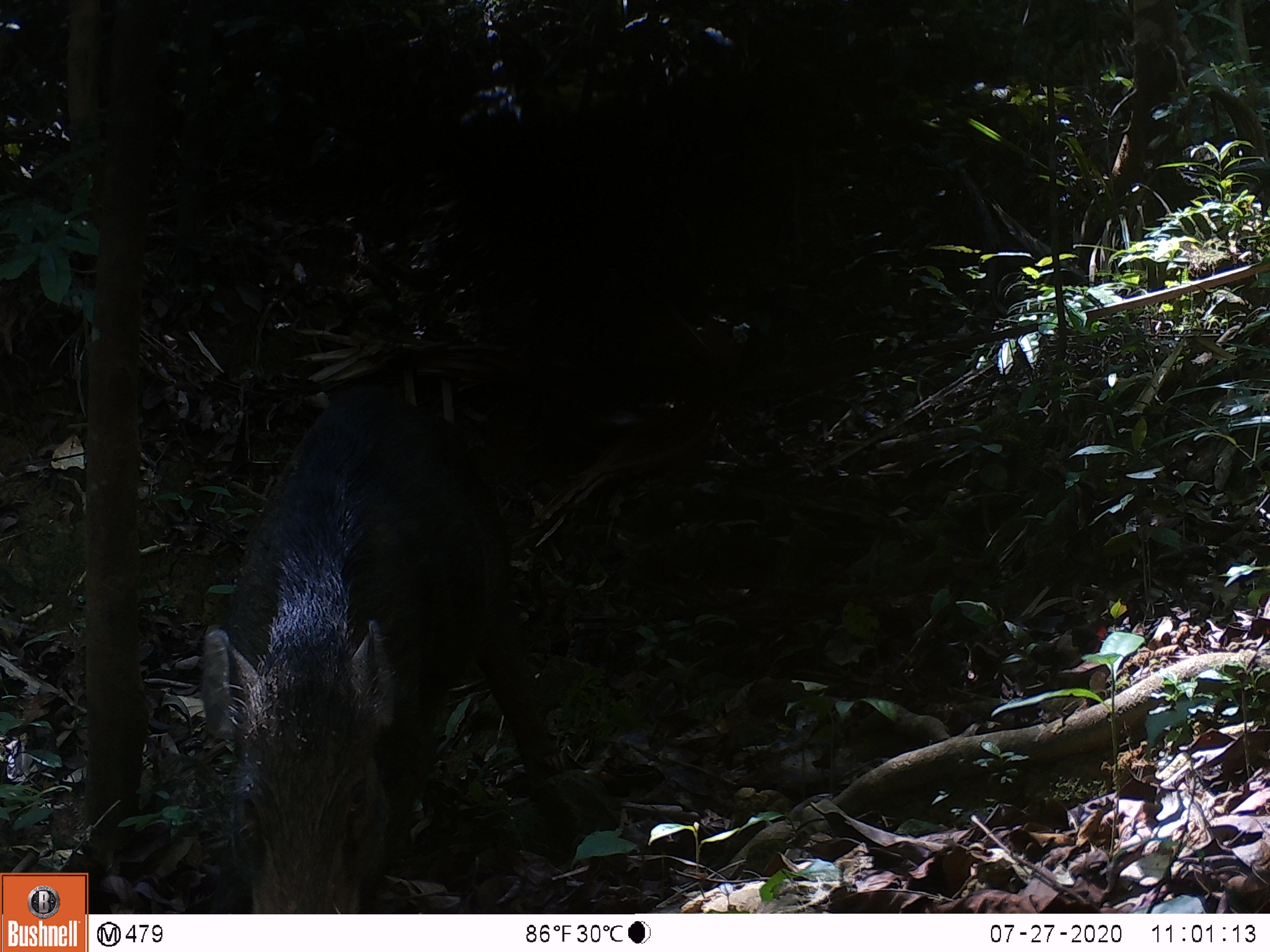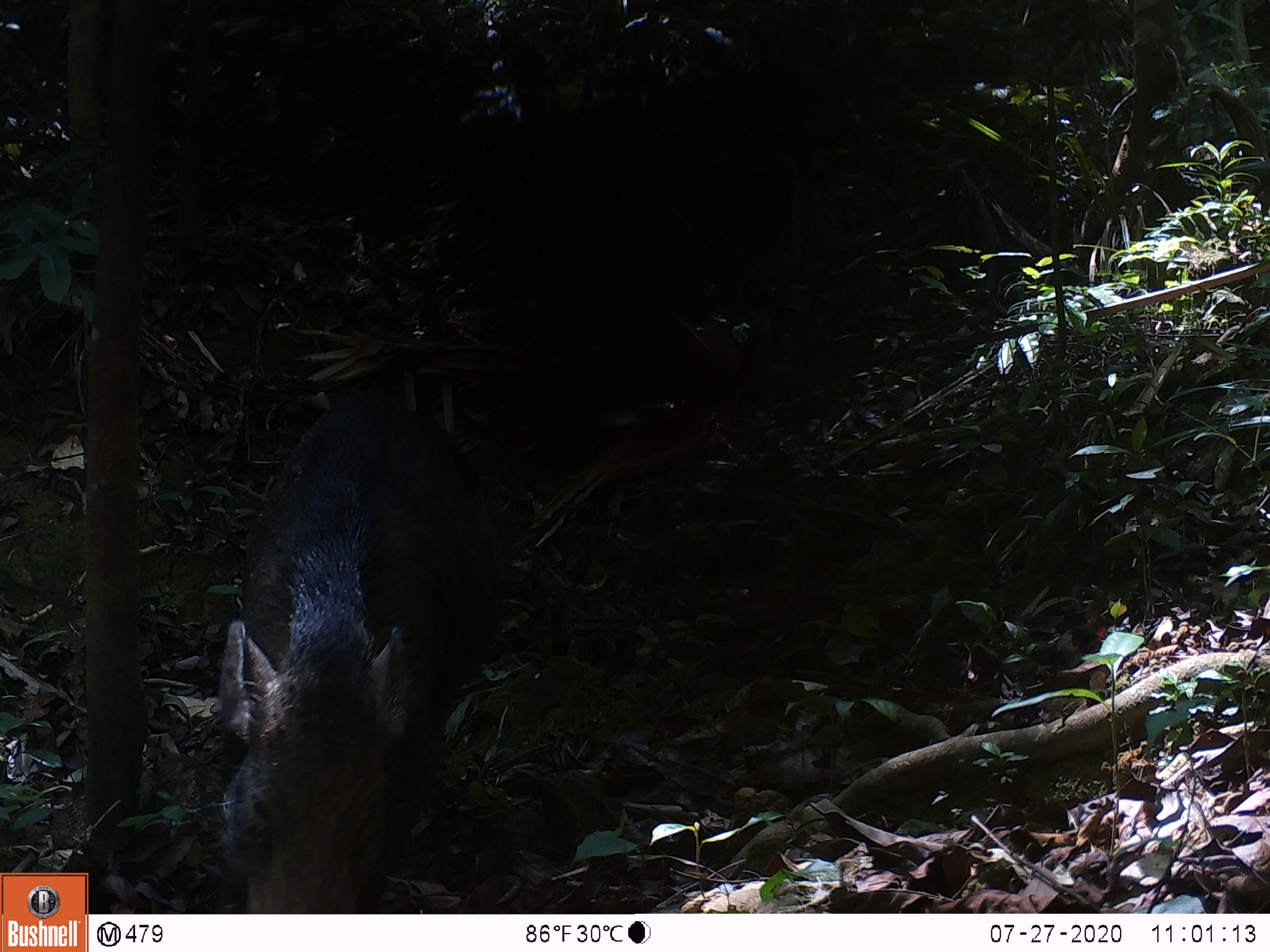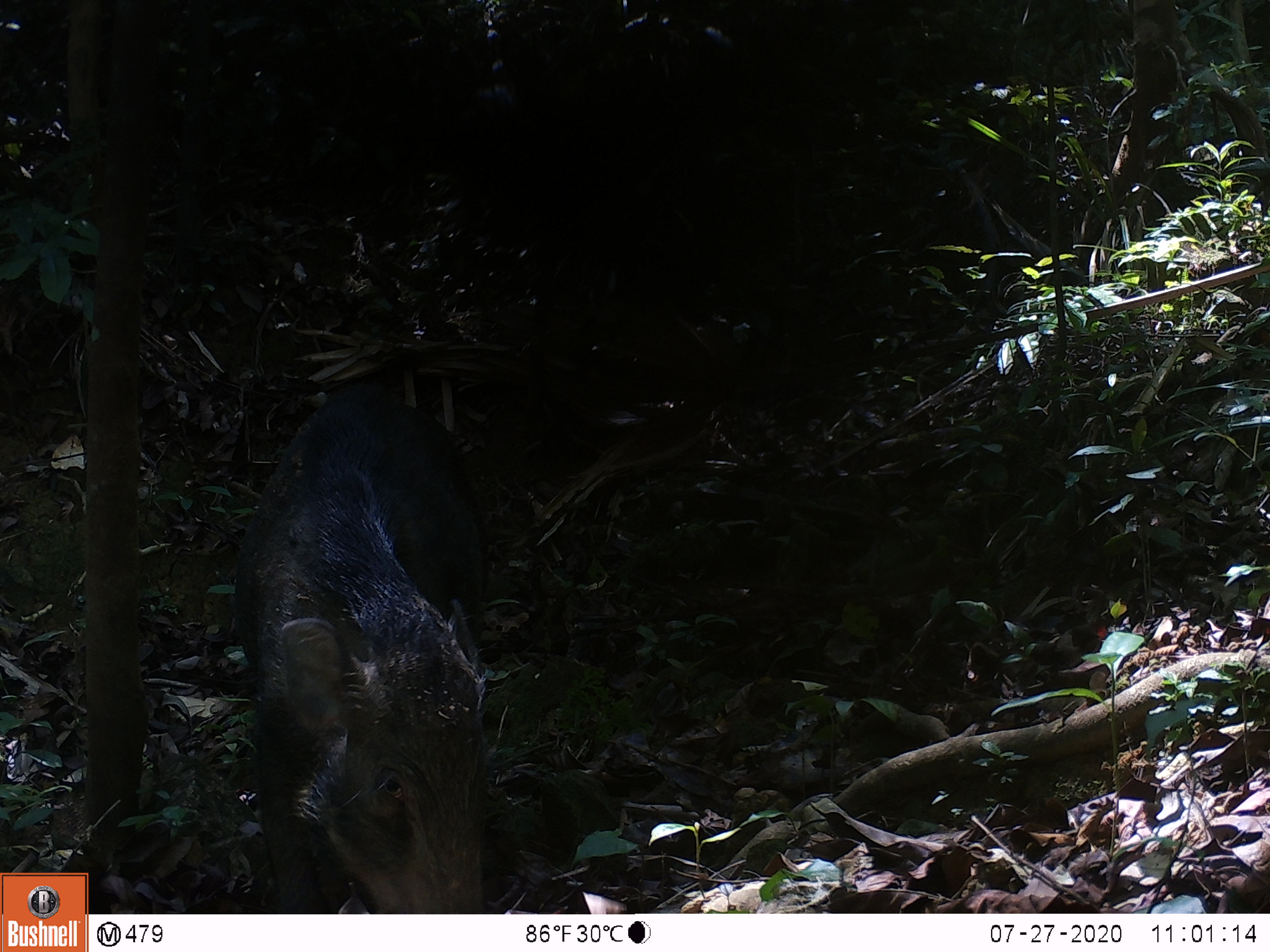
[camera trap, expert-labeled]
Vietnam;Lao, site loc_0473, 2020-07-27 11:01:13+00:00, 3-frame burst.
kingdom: Animalia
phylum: Chordata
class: Mammalia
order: Artiodactyla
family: Suidae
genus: Sus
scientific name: Sus scrofa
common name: eurasian wild pig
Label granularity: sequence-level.